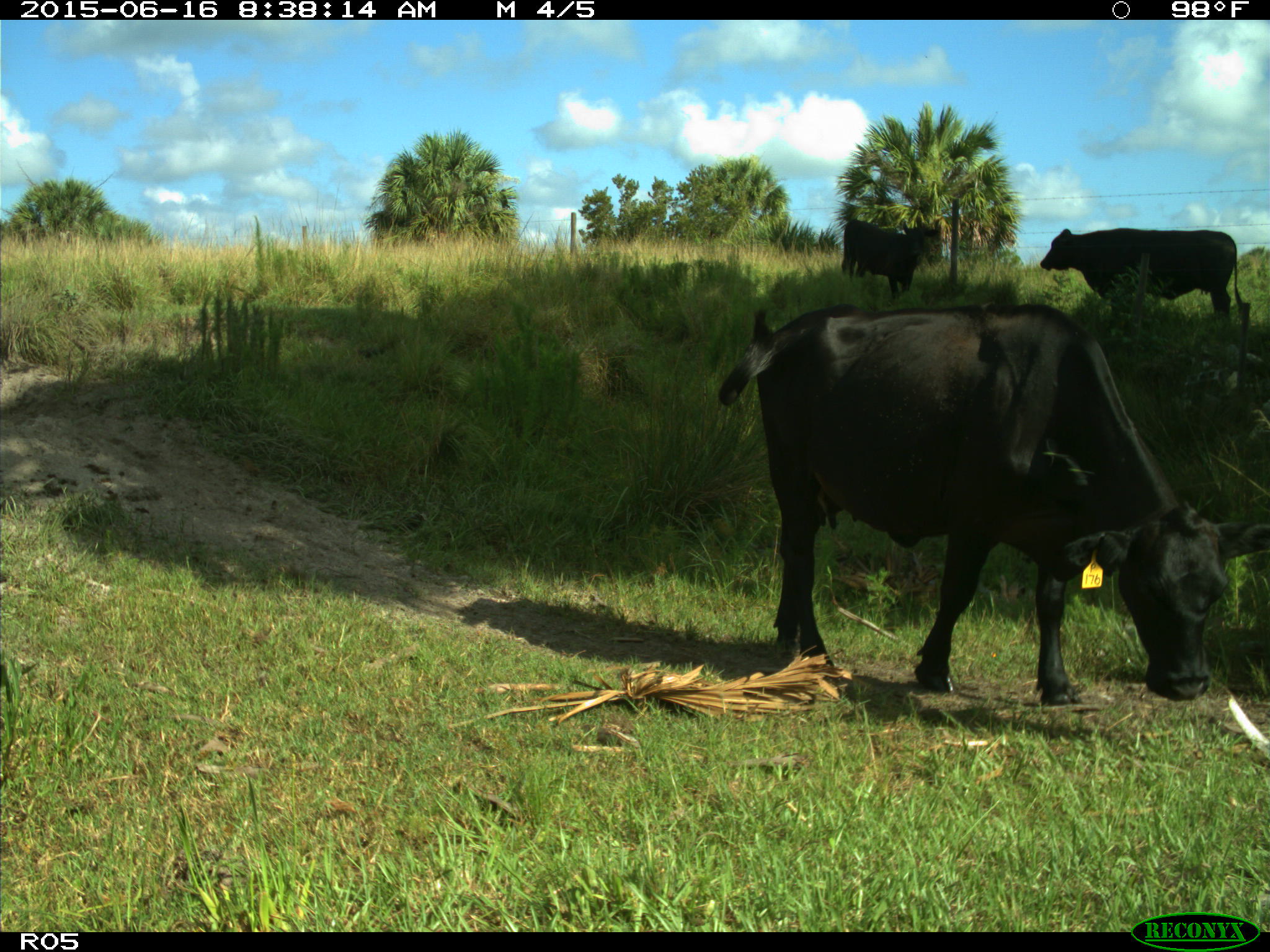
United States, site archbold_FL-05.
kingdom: Animalia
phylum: Chordata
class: Mammalia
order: Artiodactyla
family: Bovidae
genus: Bos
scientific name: Bos taurus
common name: domestic cow